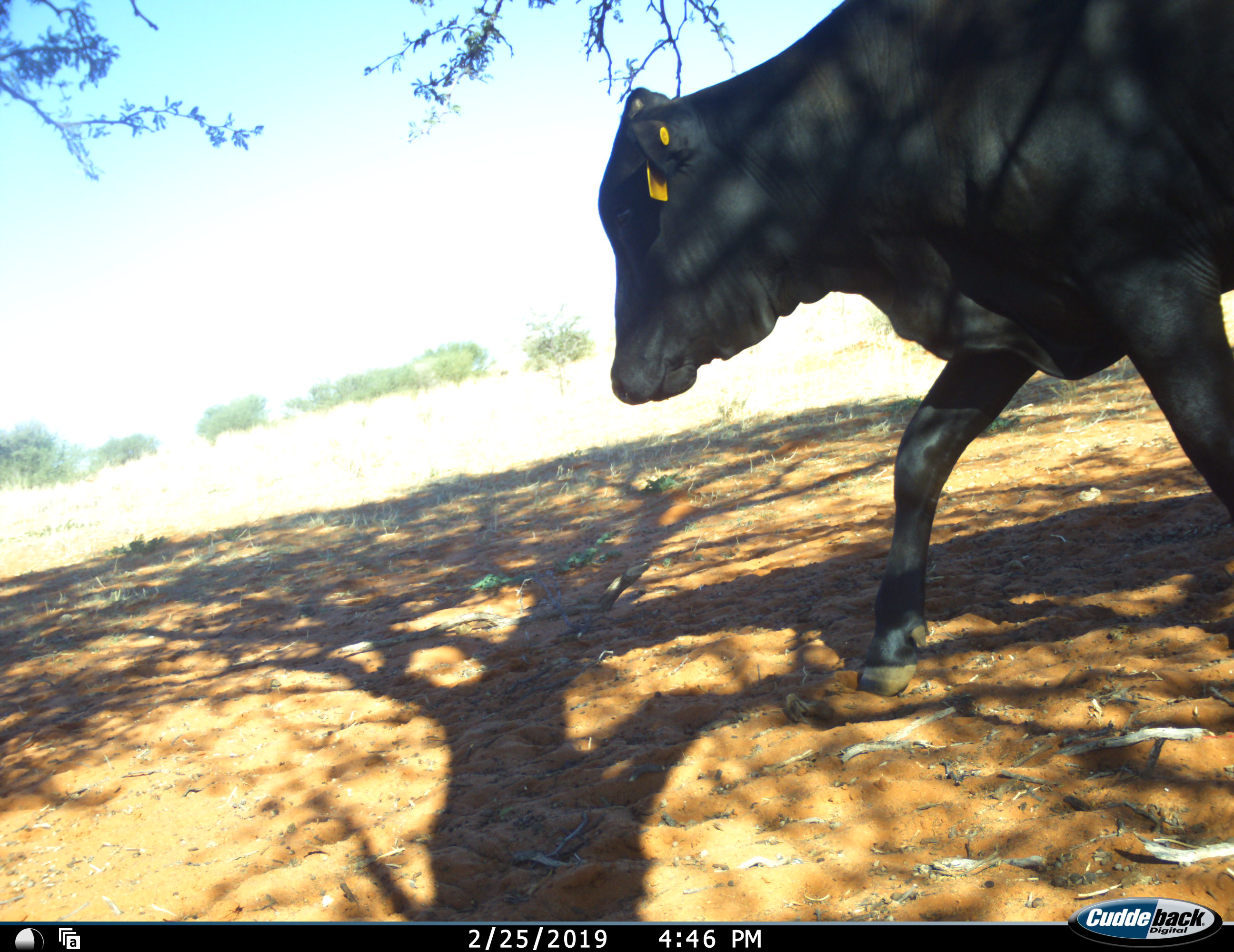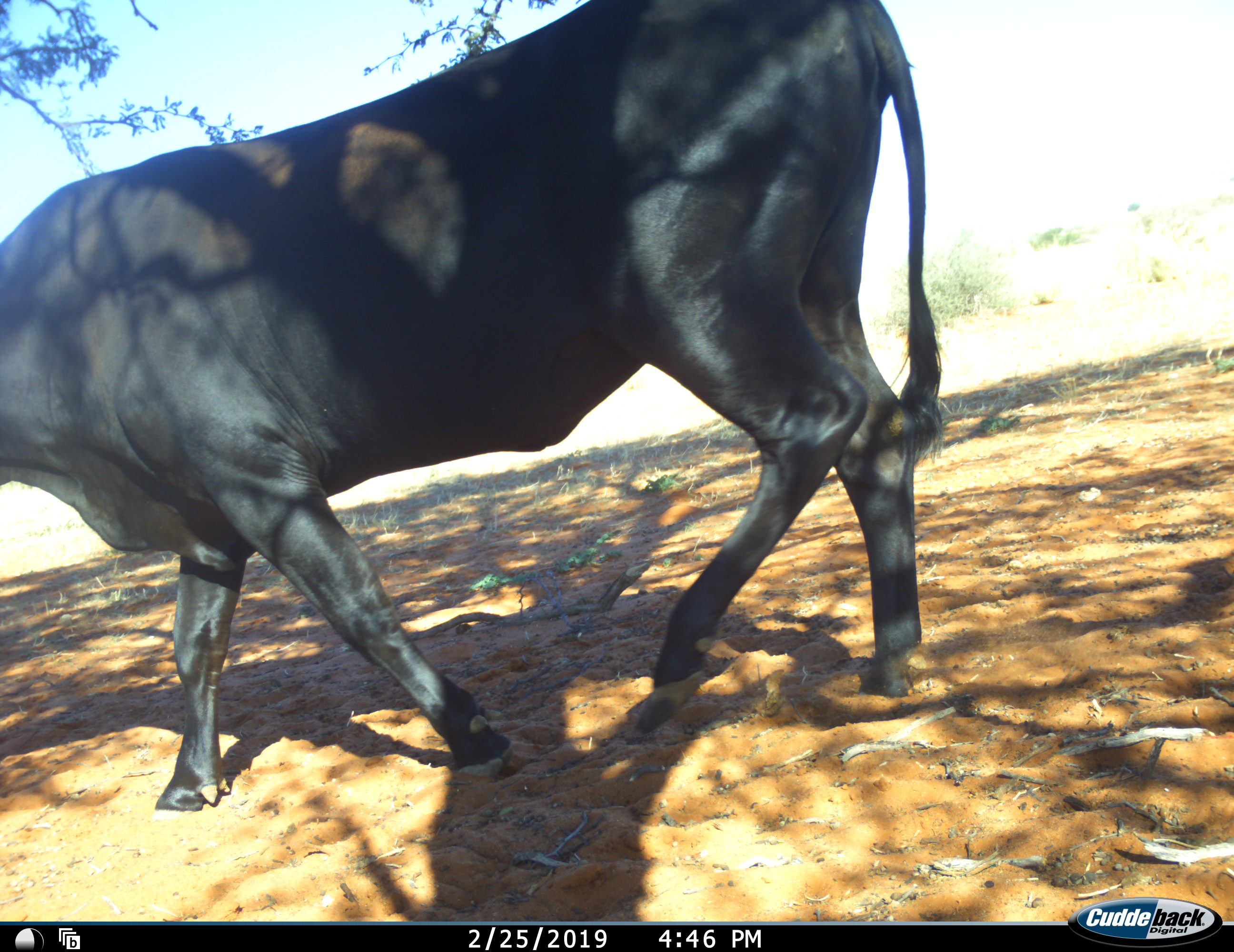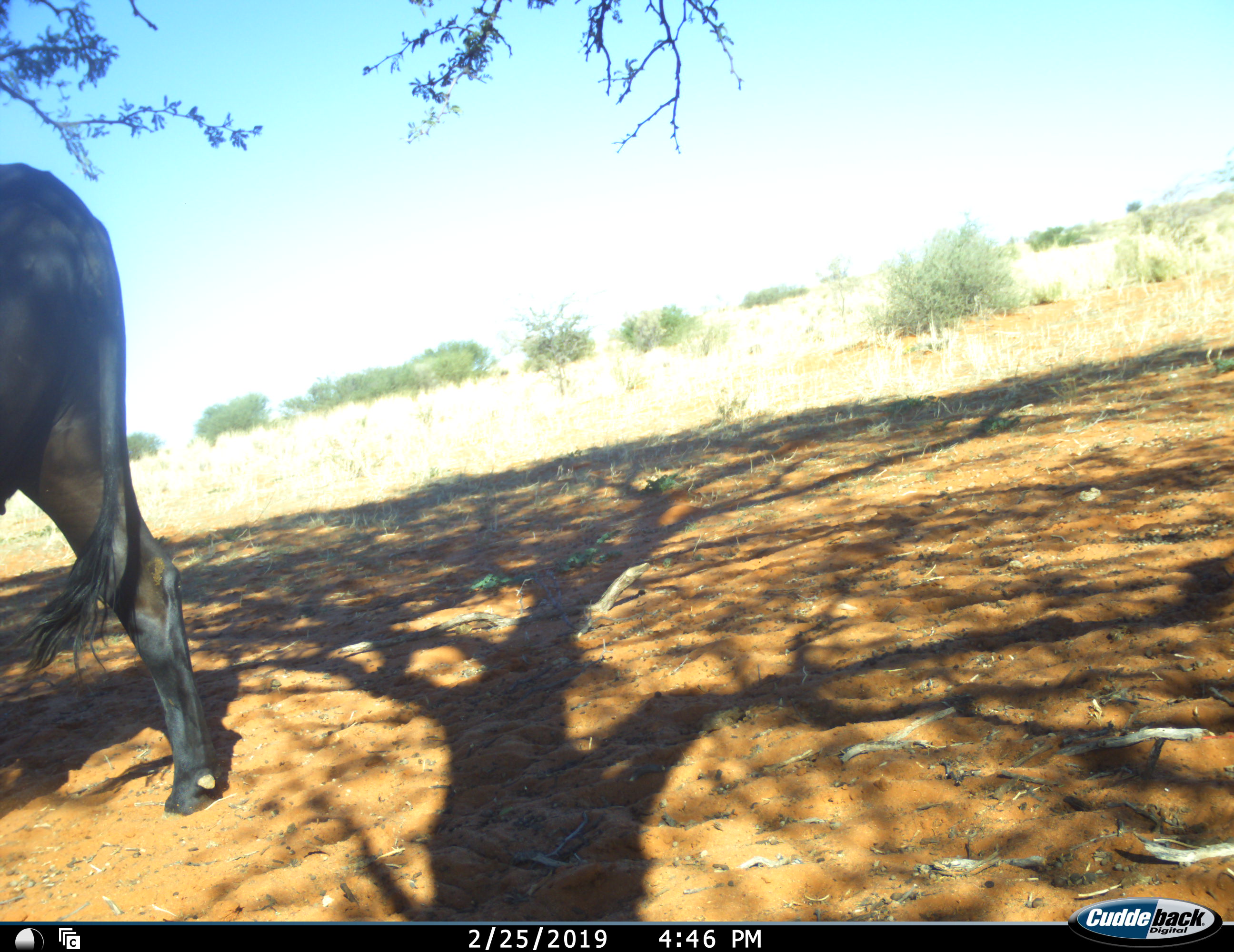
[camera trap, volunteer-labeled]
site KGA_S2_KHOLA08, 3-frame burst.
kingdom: Animalia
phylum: Chordata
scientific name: Vertebrata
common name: domestic animal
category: domesticanimal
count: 1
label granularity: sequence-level